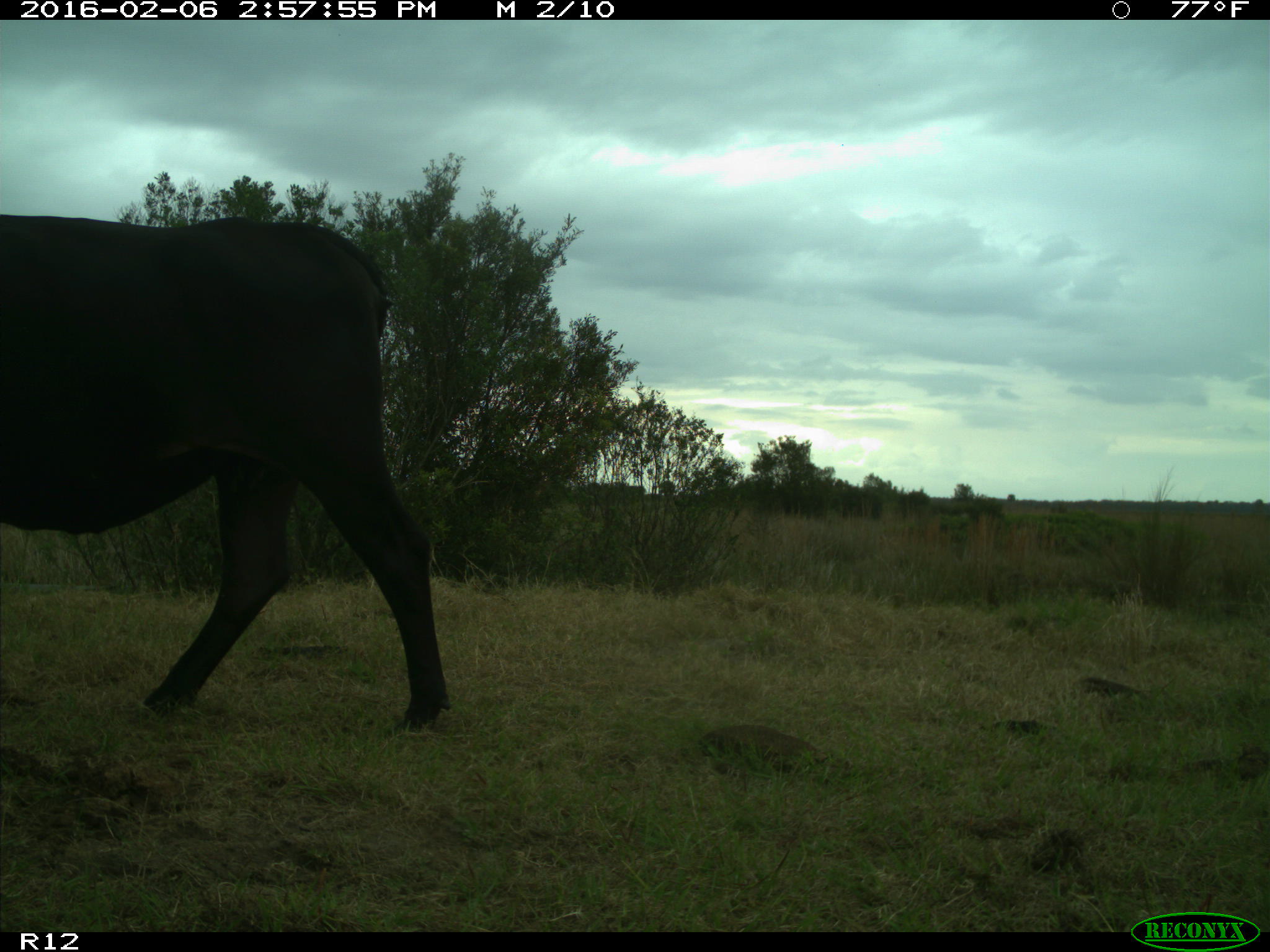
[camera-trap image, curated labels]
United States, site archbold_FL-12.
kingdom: Animalia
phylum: Chordata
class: Mammalia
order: Artiodactyla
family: Bovidae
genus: Bos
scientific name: Bos taurus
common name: domestic cow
Bos taurus (domestic cow).